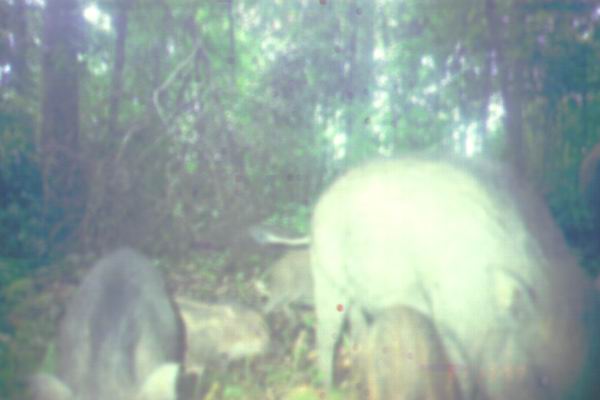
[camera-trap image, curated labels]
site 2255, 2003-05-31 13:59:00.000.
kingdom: Animalia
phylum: Chordata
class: Mammalia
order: Artiodactyla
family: Suidae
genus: Sus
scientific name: Sus scrofa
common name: wild boar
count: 9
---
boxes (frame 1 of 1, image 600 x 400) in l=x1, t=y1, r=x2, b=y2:
sus scrofa: l=247, t=155, r=600, b=399; l=25, t=243, r=188, b=400; l=361, t=304, r=470, b=399; l=176, t=298, r=277, b=399; l=258, t=249, r=319, b=331